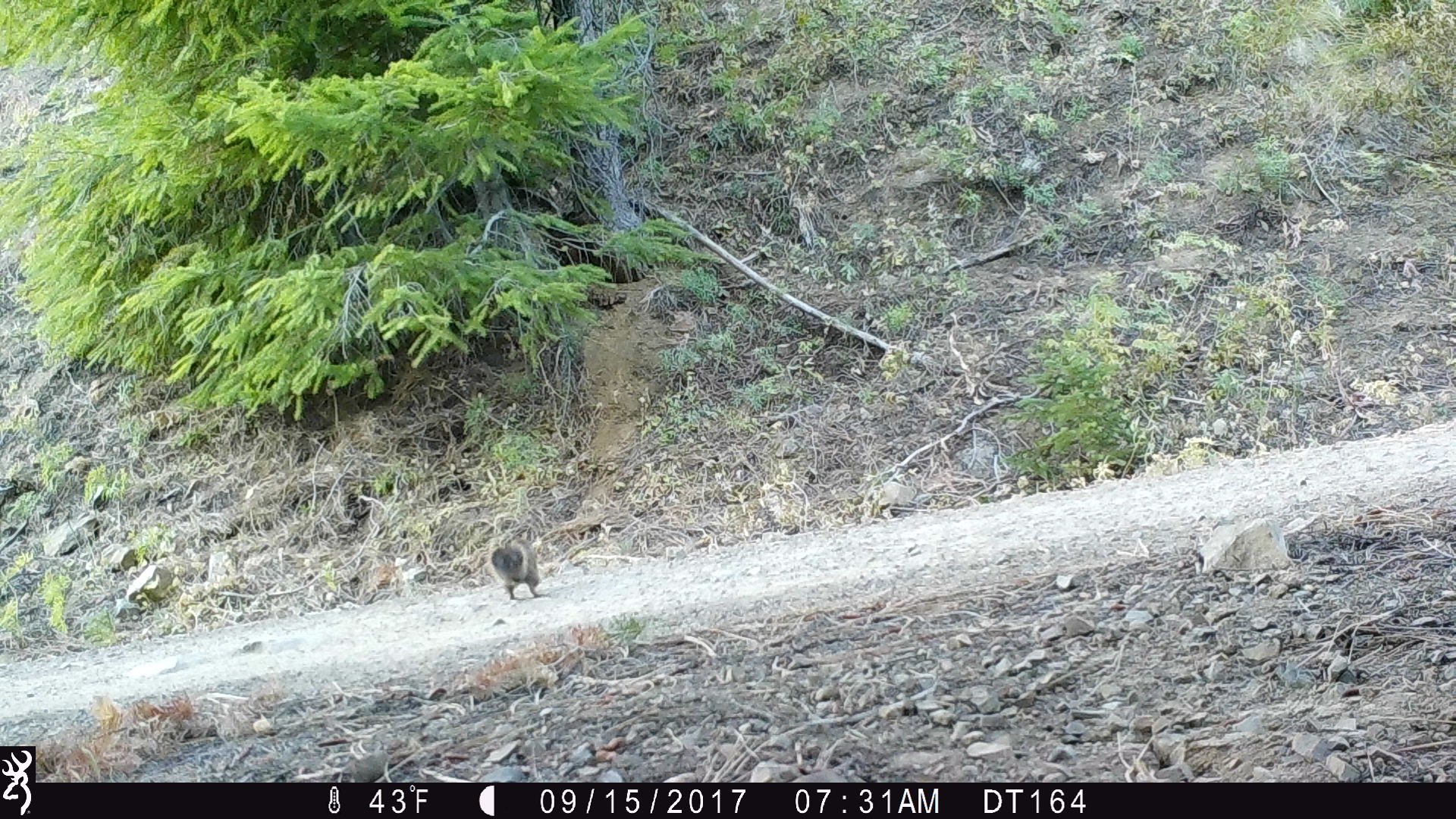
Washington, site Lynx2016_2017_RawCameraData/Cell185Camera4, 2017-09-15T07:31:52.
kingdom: Animalia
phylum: Chordata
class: Mammalia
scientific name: Mammalia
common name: small mammal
Small mammal (Mammalia). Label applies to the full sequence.